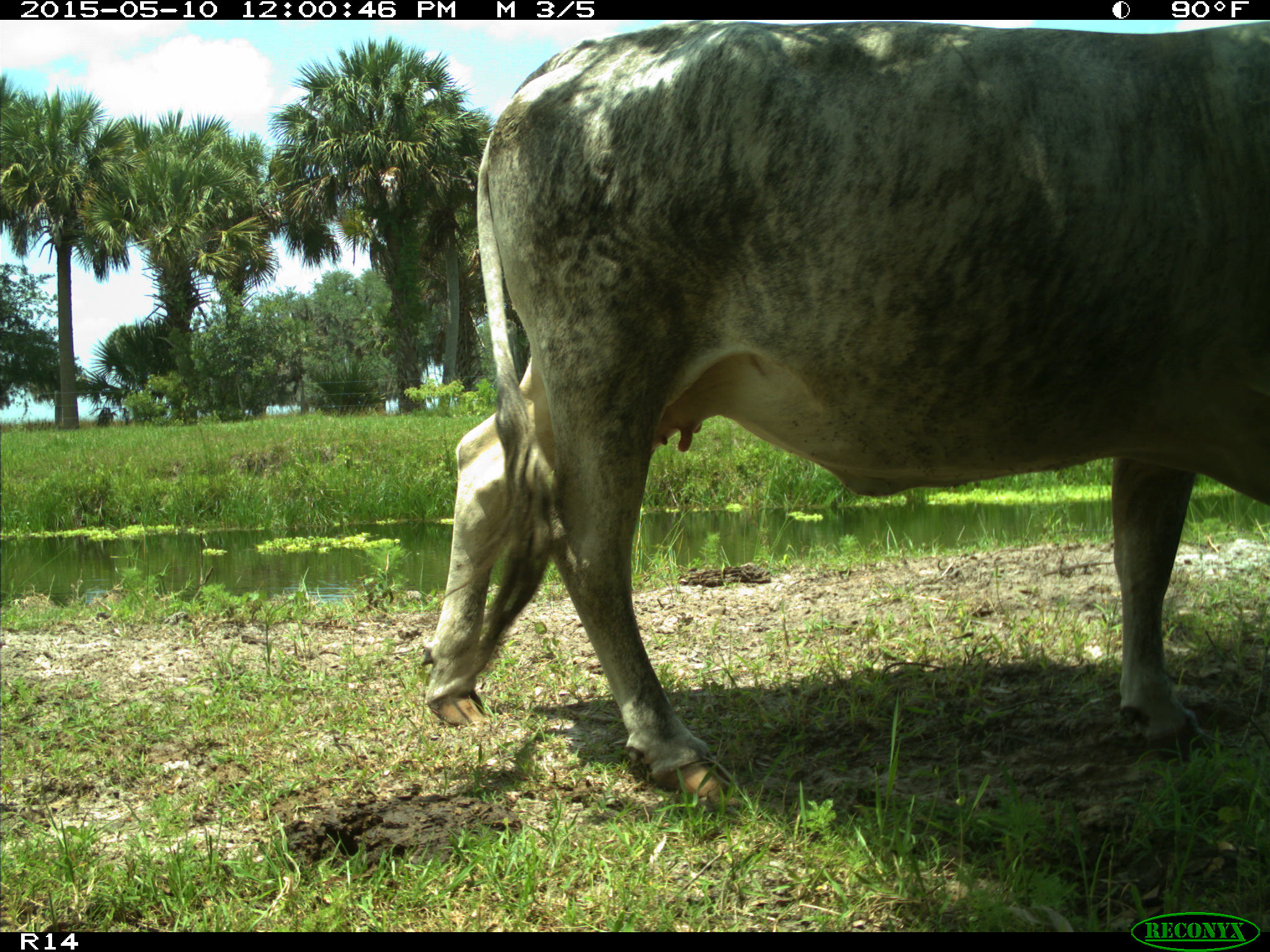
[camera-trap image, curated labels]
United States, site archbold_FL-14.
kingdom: Animalia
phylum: Chordata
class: Mammalia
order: Artiodactyla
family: Bovidae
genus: Bos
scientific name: Bos taurus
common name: domestic cow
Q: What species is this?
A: Bos taurus (domestic cow).